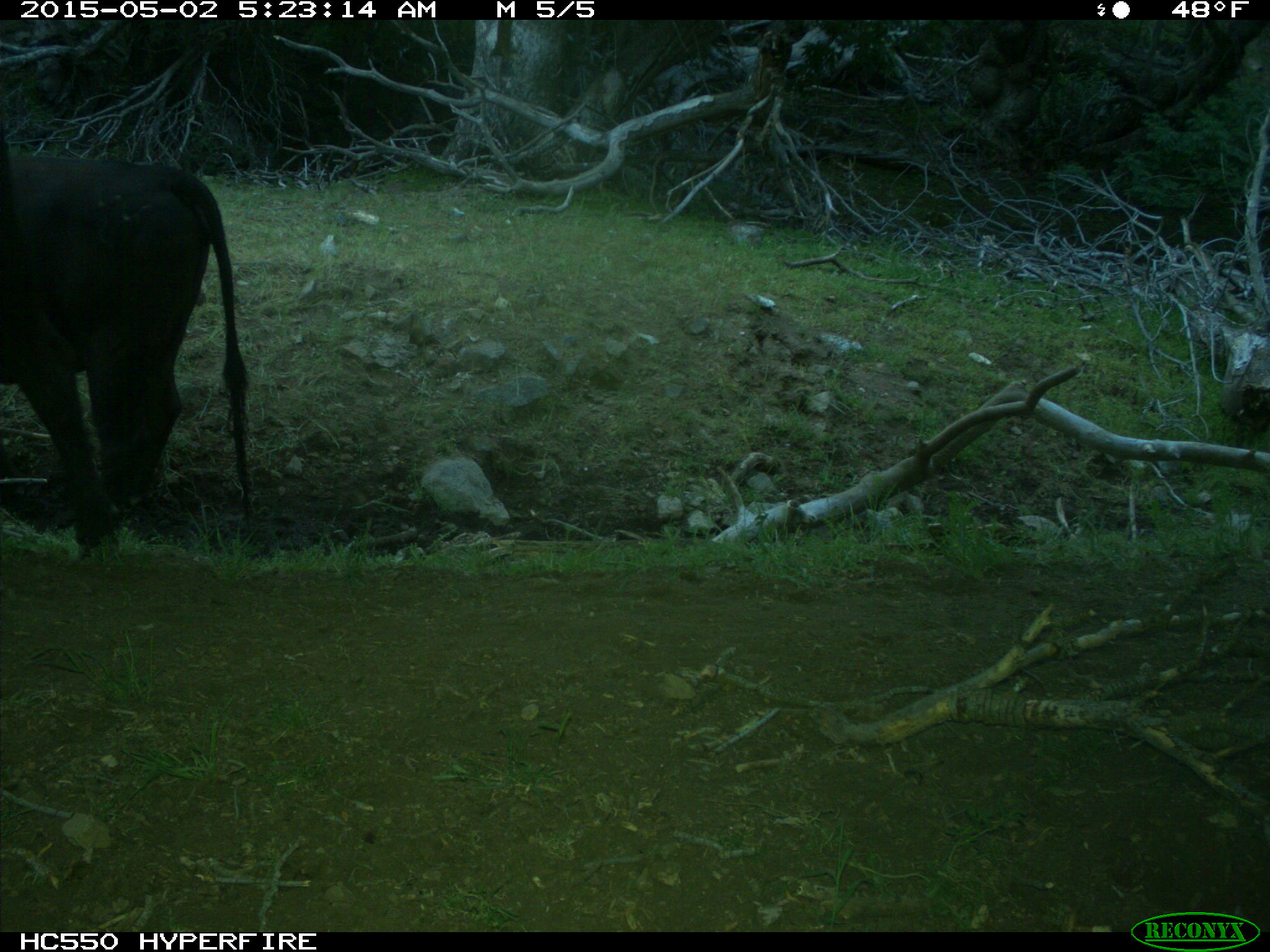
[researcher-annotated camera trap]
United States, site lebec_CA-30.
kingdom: Animalia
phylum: Chordata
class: Mammalia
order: Artiodactyla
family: Bovidae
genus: Bos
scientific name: Bos taurus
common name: domestic cow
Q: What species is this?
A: Bos taurus (domestic cow).